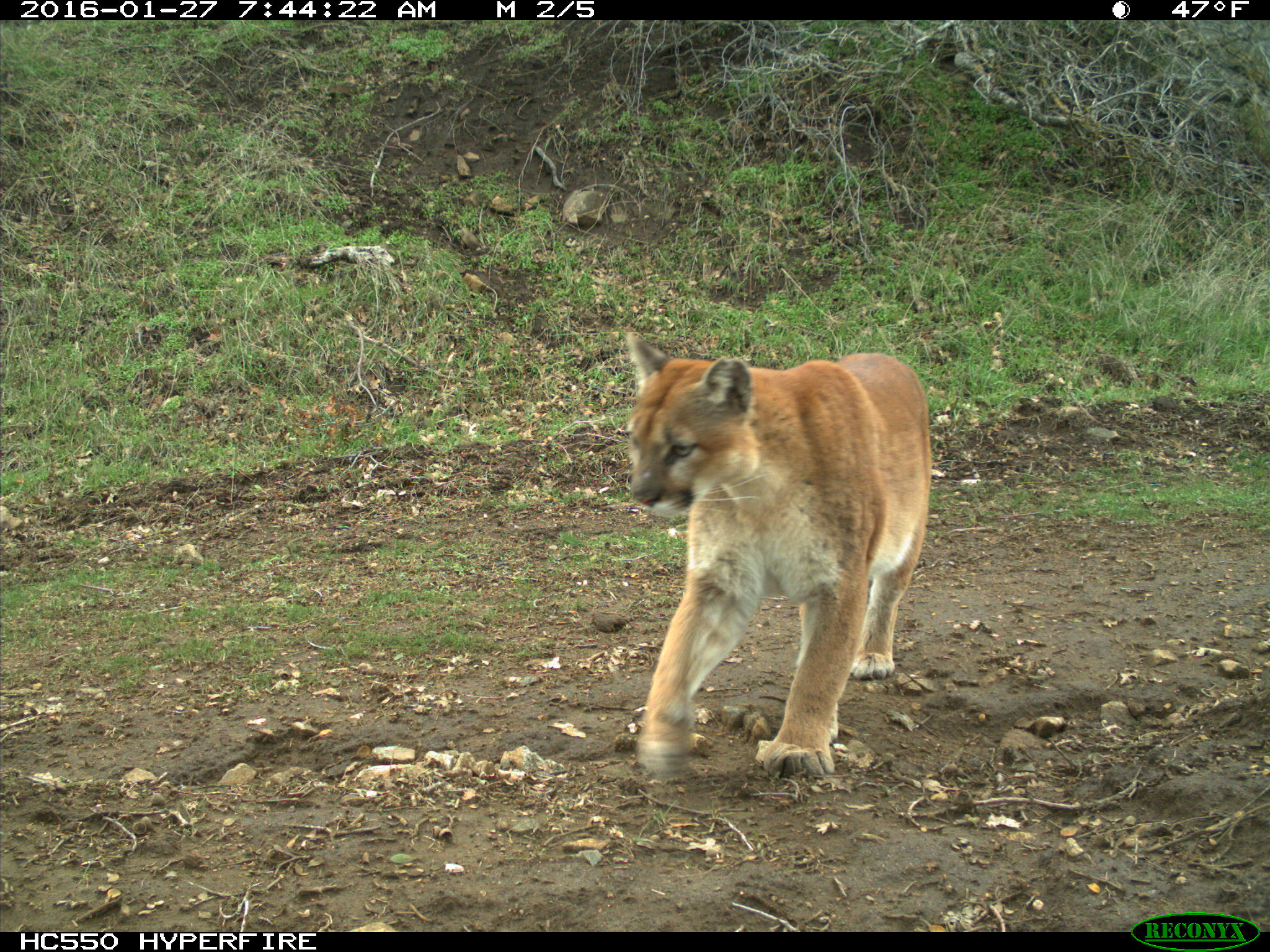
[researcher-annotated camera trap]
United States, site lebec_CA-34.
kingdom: Animalia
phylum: Chordata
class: Mammalia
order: Carnivora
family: Felidae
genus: Puma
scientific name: Puma concolor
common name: mountain lion